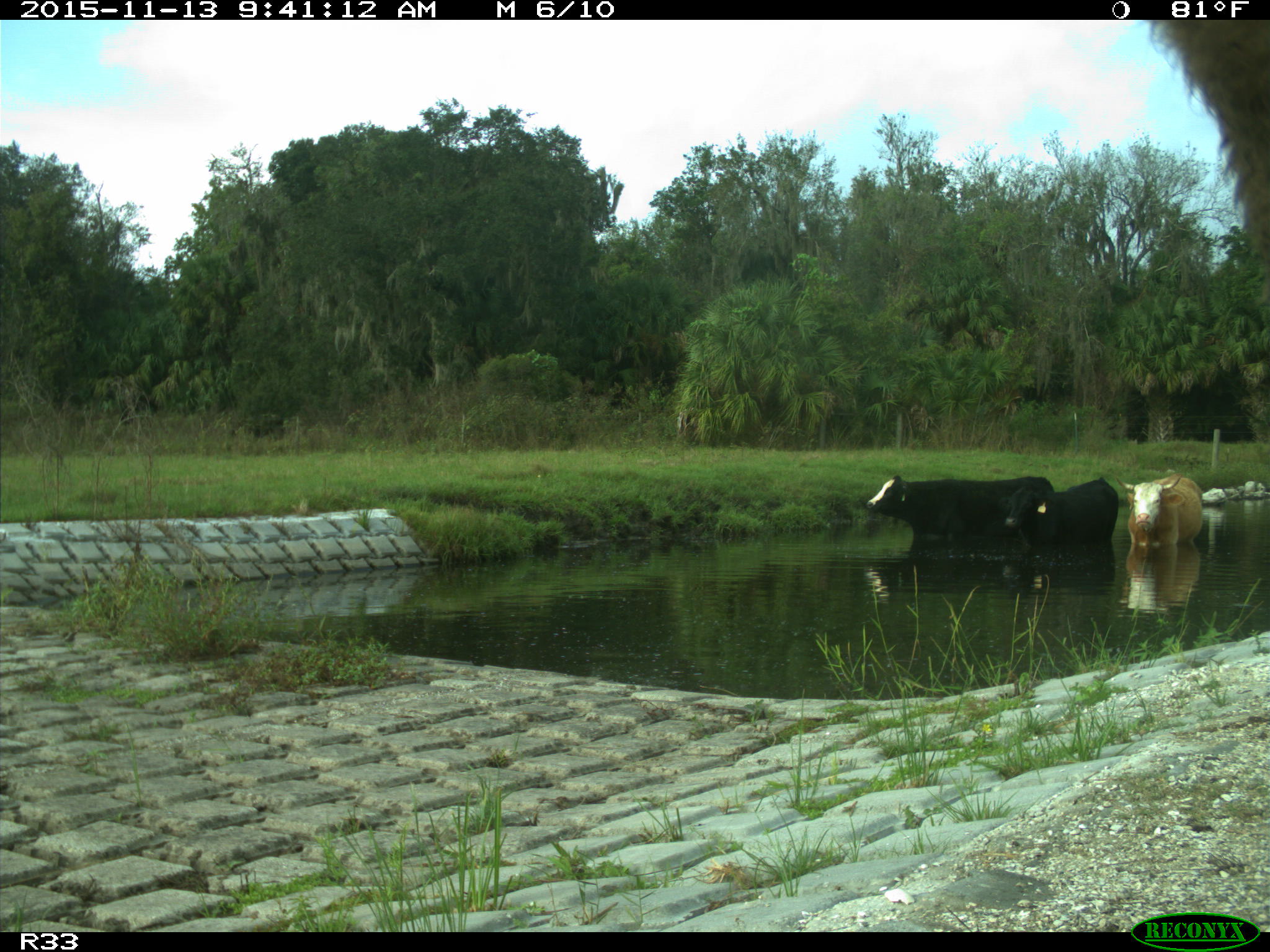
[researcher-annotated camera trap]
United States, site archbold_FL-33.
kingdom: Animalia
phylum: Chordata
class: Mammalia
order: Artiodactyla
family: Bovidae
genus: Bos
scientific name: Bos taurus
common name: domestic cow